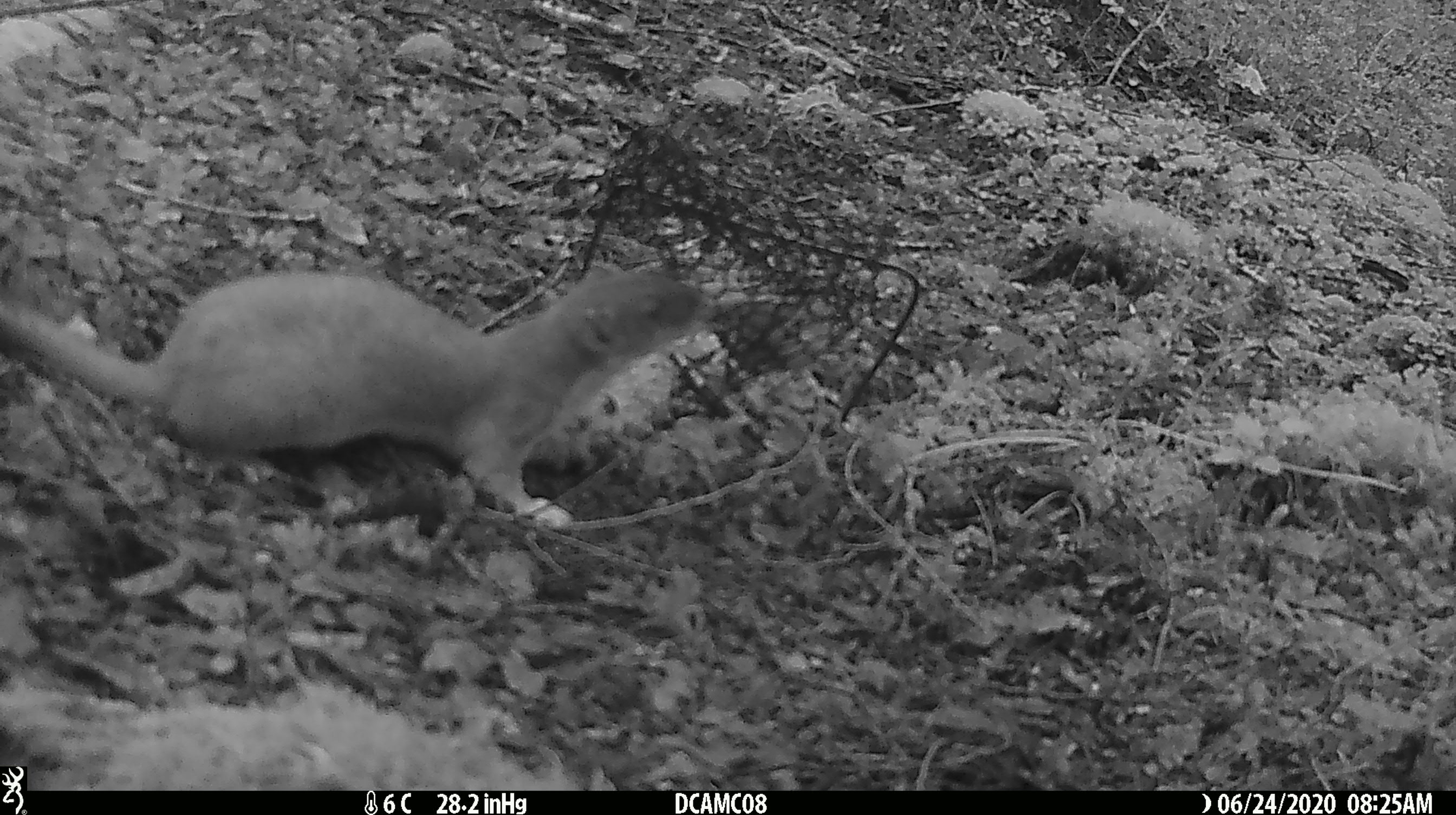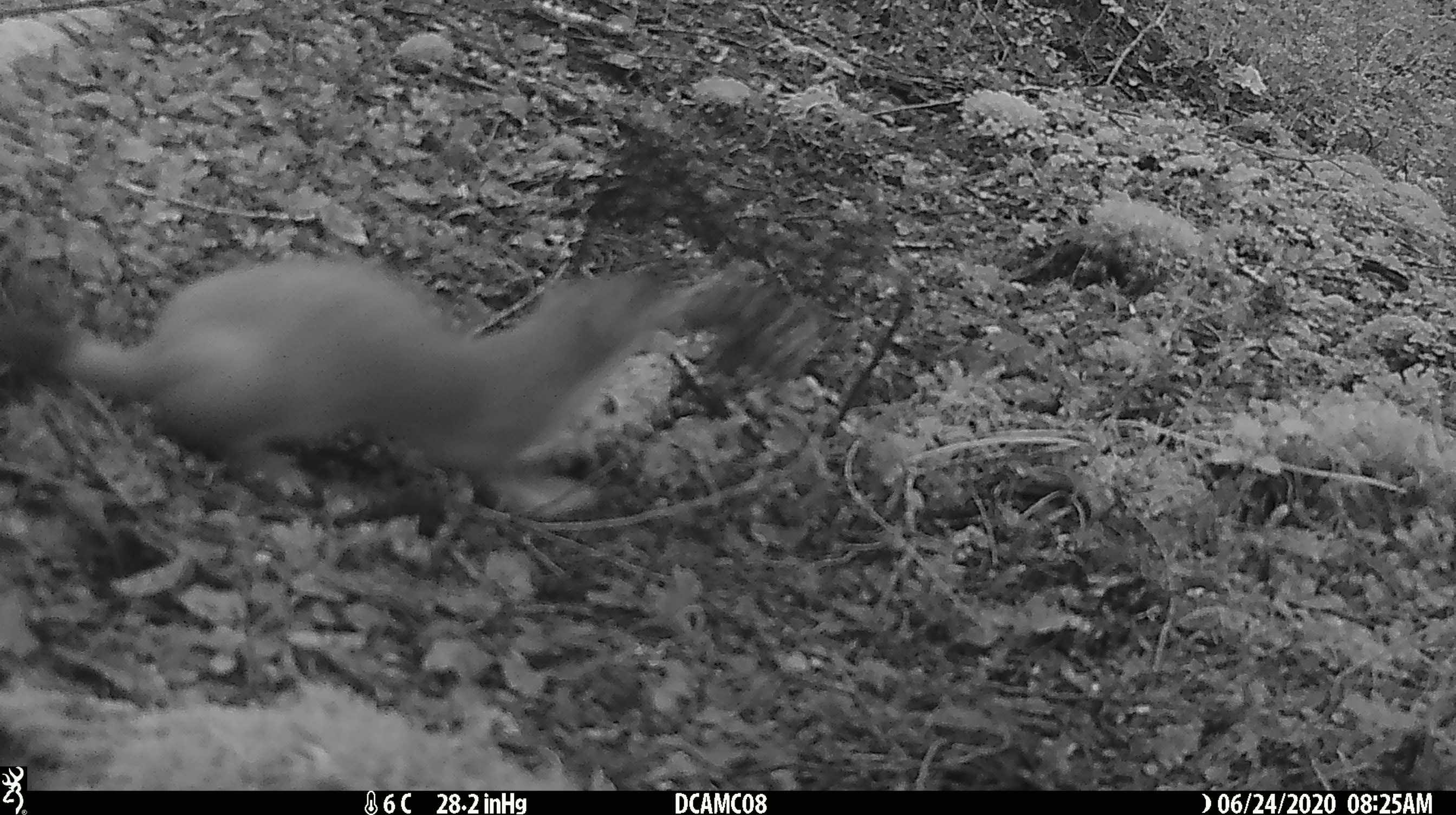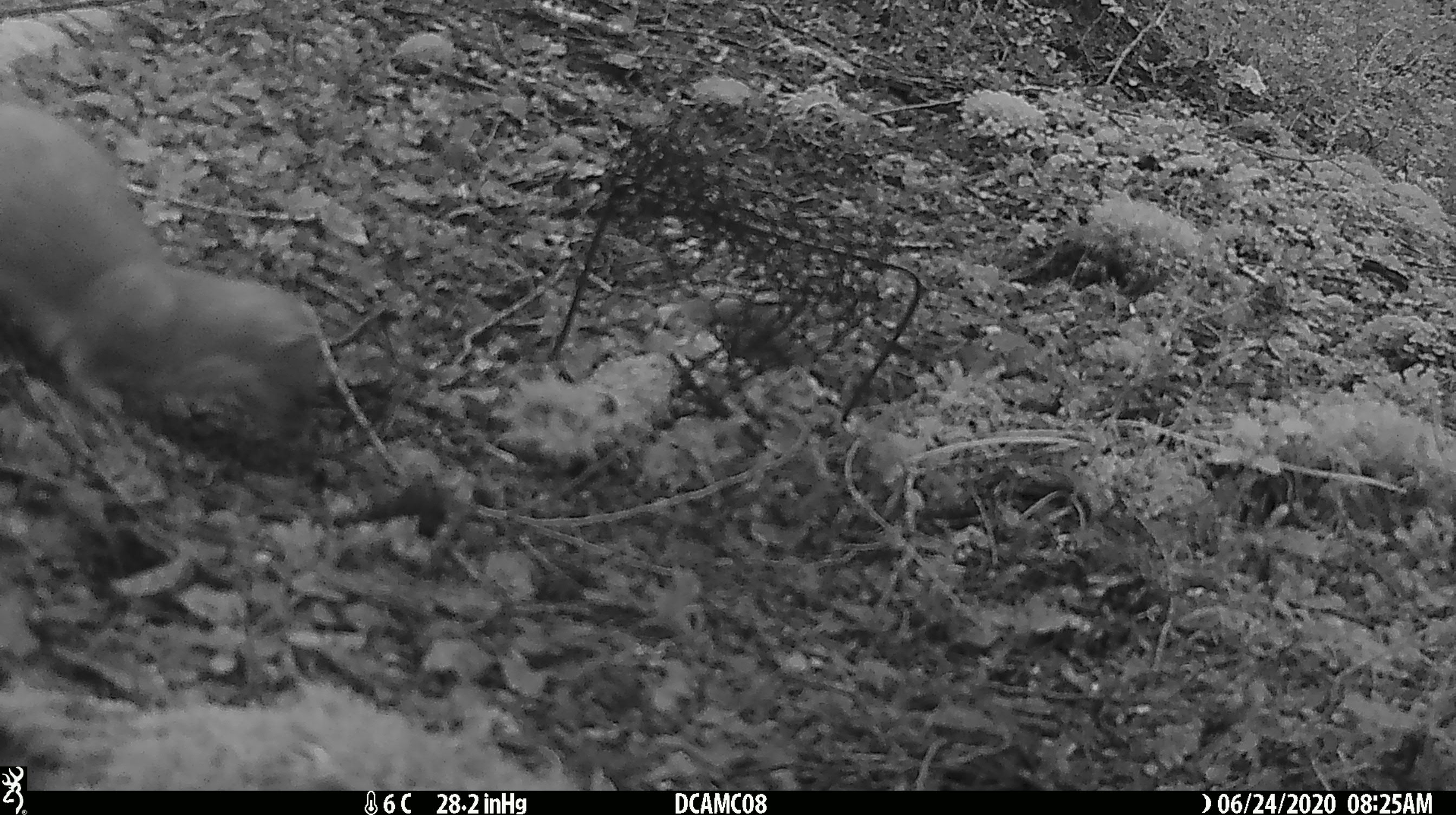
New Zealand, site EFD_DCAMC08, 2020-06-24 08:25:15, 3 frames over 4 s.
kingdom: Animalia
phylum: Chordata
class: Mammalia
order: Carnivora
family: Mustelidae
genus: Mustela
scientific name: Mustela erminea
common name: stoat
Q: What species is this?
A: Stoat (Mustela erminea).